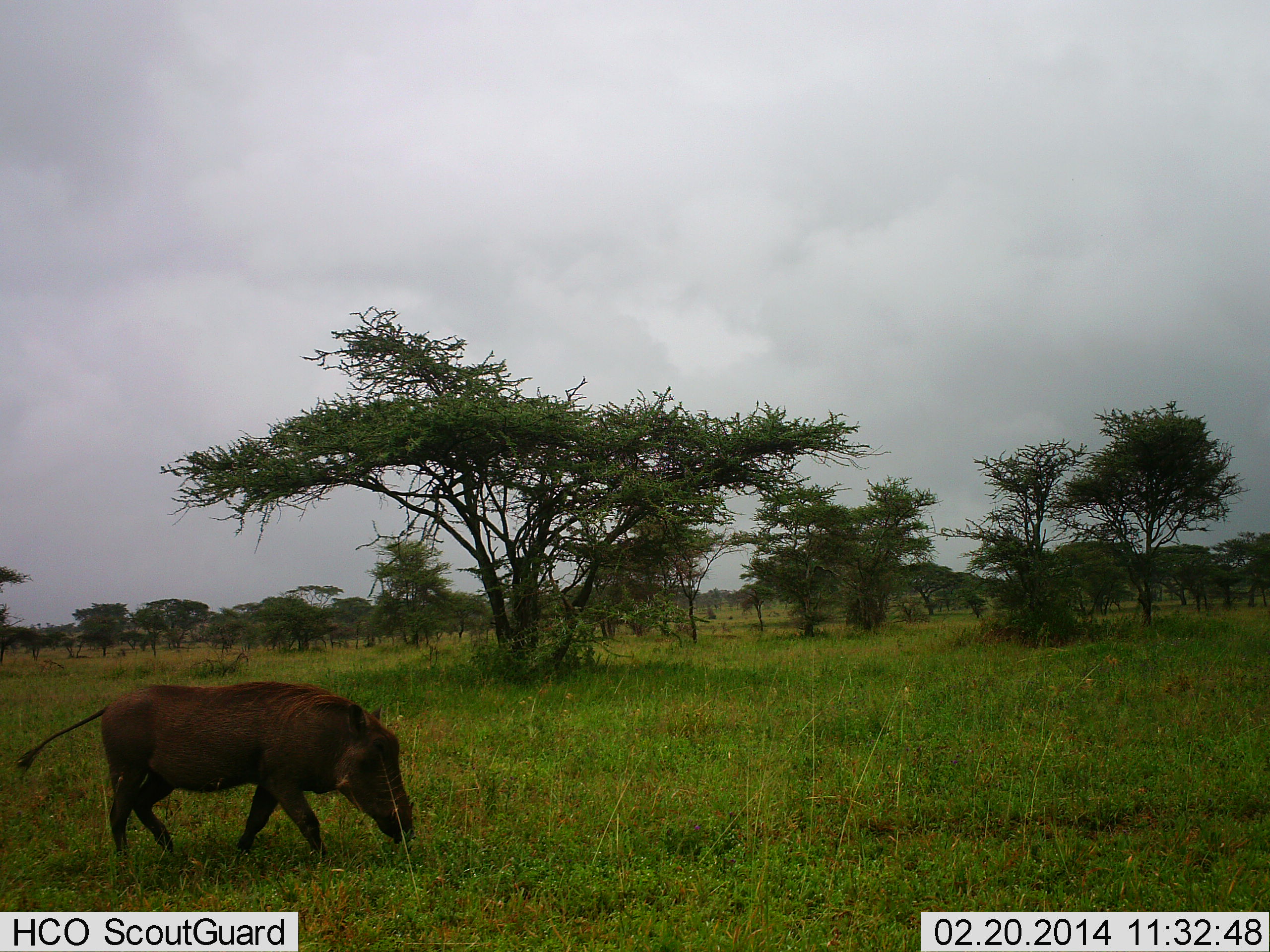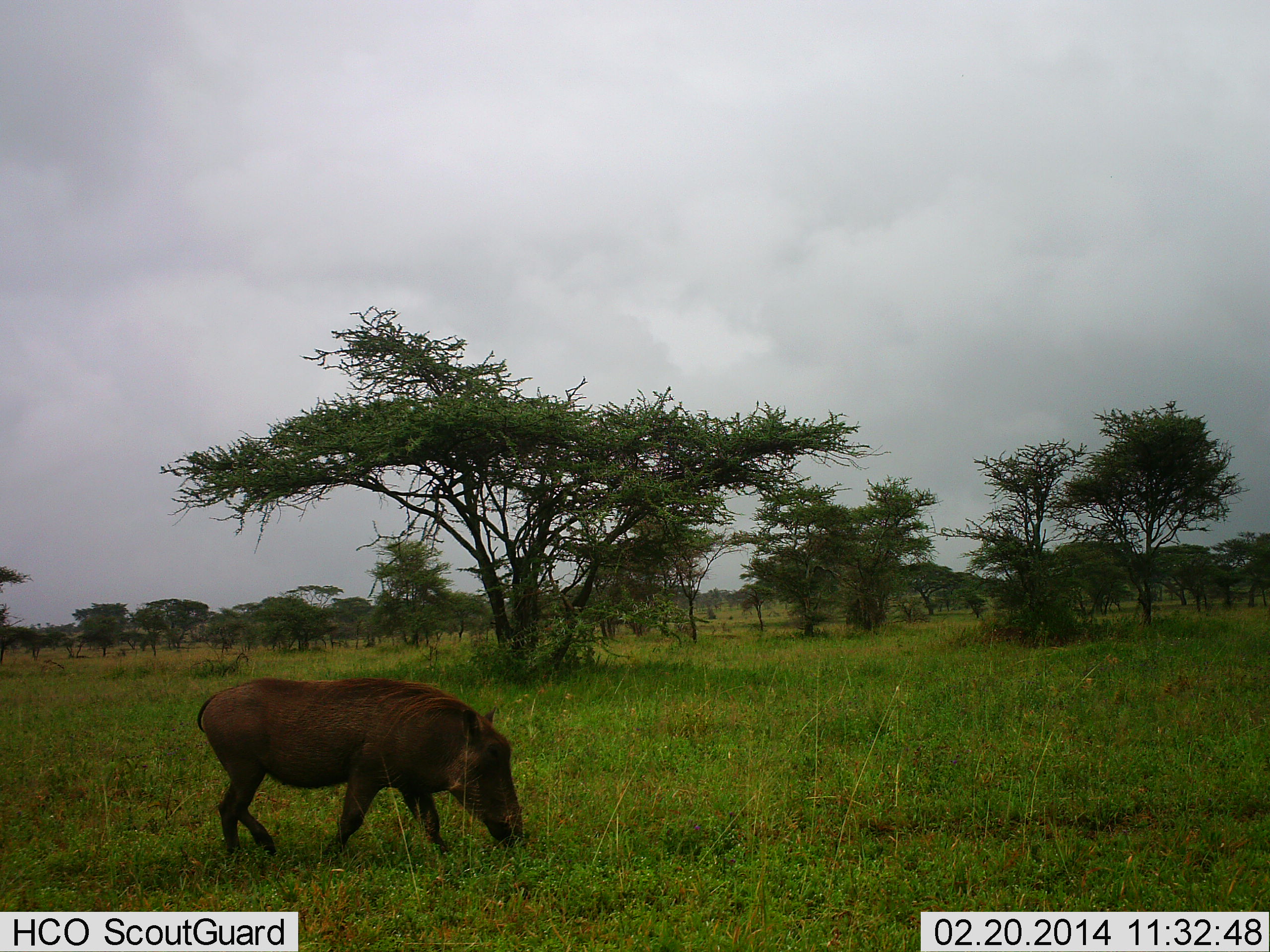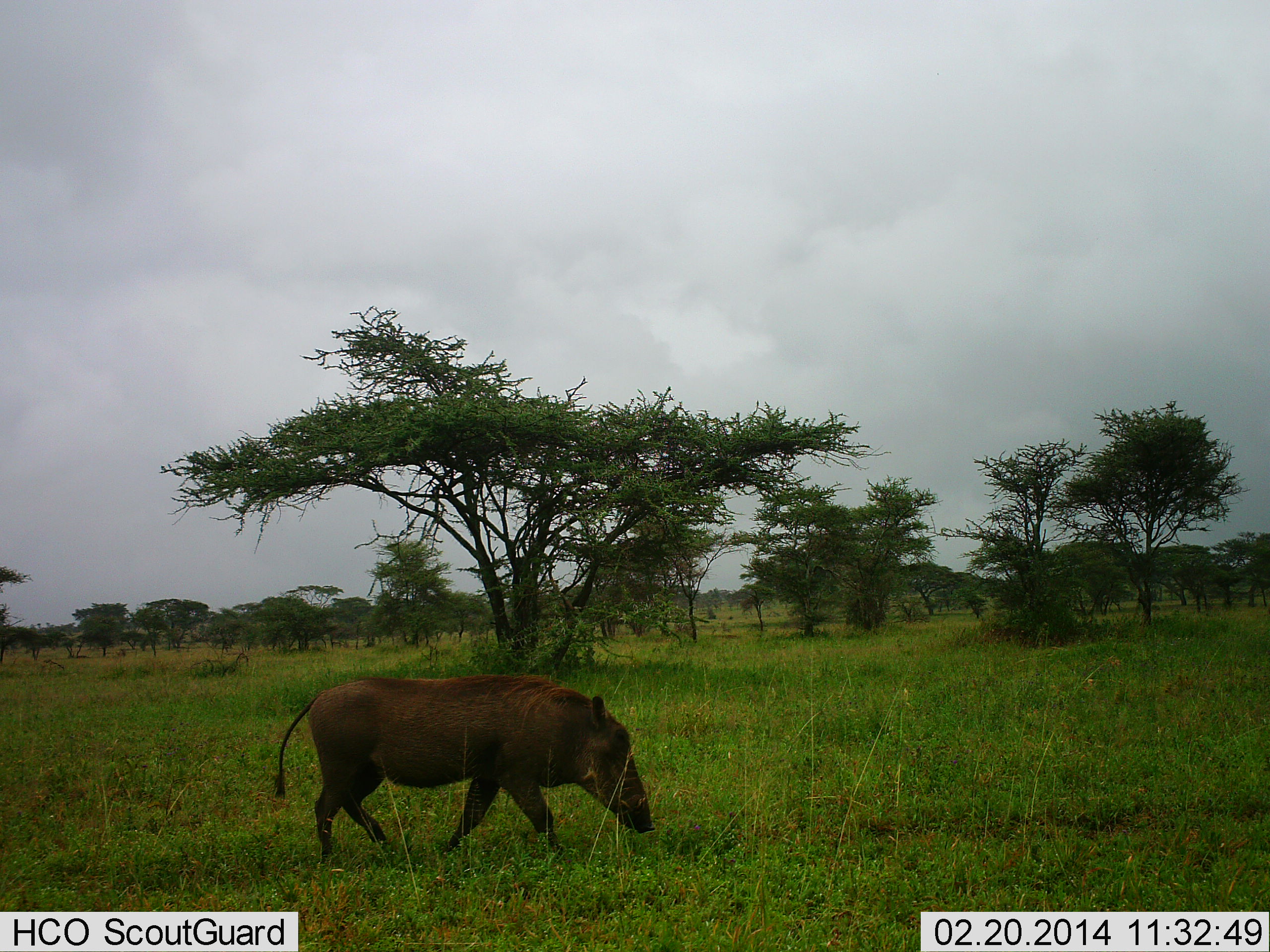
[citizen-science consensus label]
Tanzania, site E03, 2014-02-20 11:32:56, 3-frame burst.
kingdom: Animalia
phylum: Chordata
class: Mammalia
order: Artiodactyla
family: Suidae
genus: Phacochoerus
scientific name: Phacochoerus africanus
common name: warthog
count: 1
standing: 10%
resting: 0%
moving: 76%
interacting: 0%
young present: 0%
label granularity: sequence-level